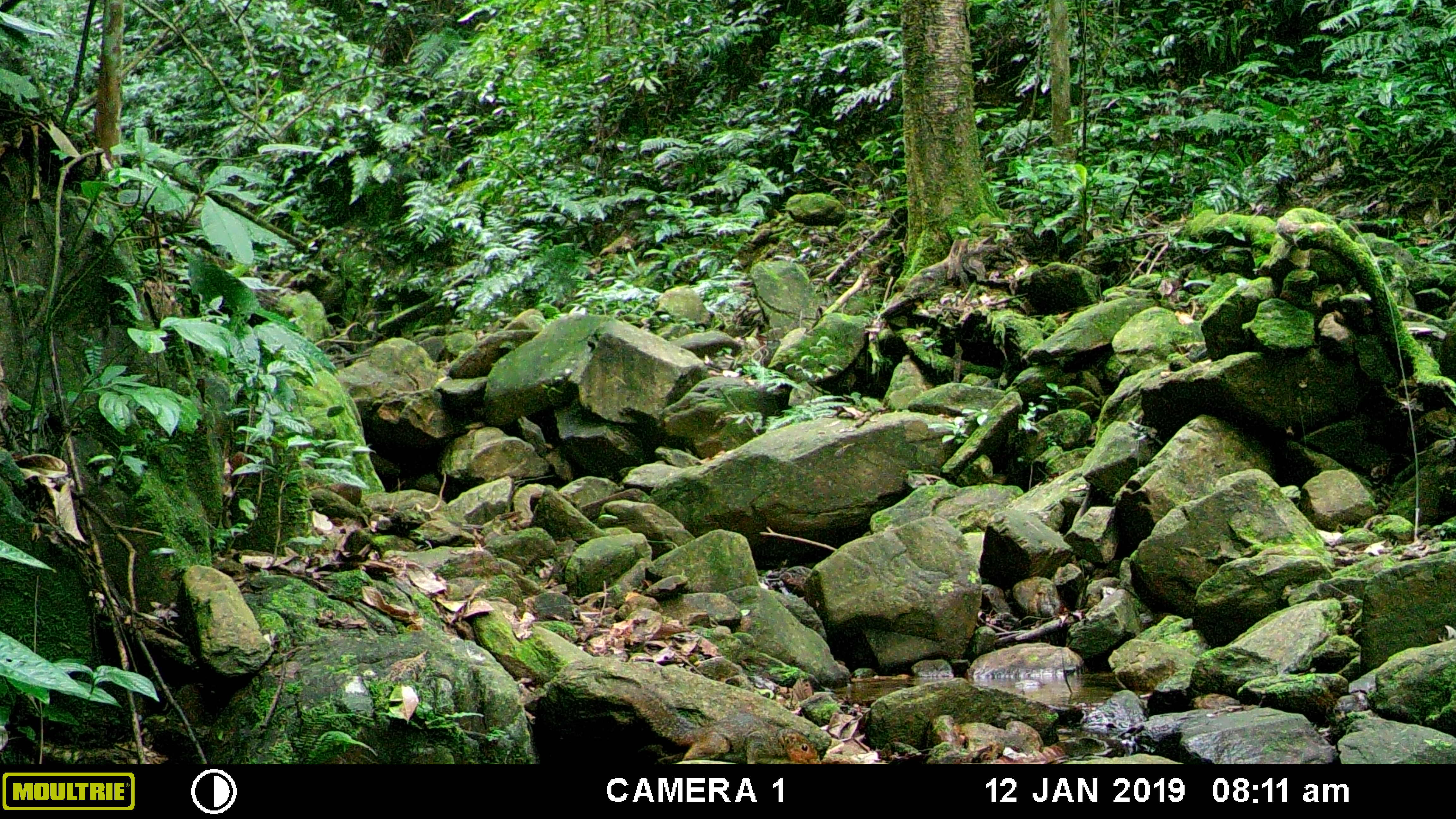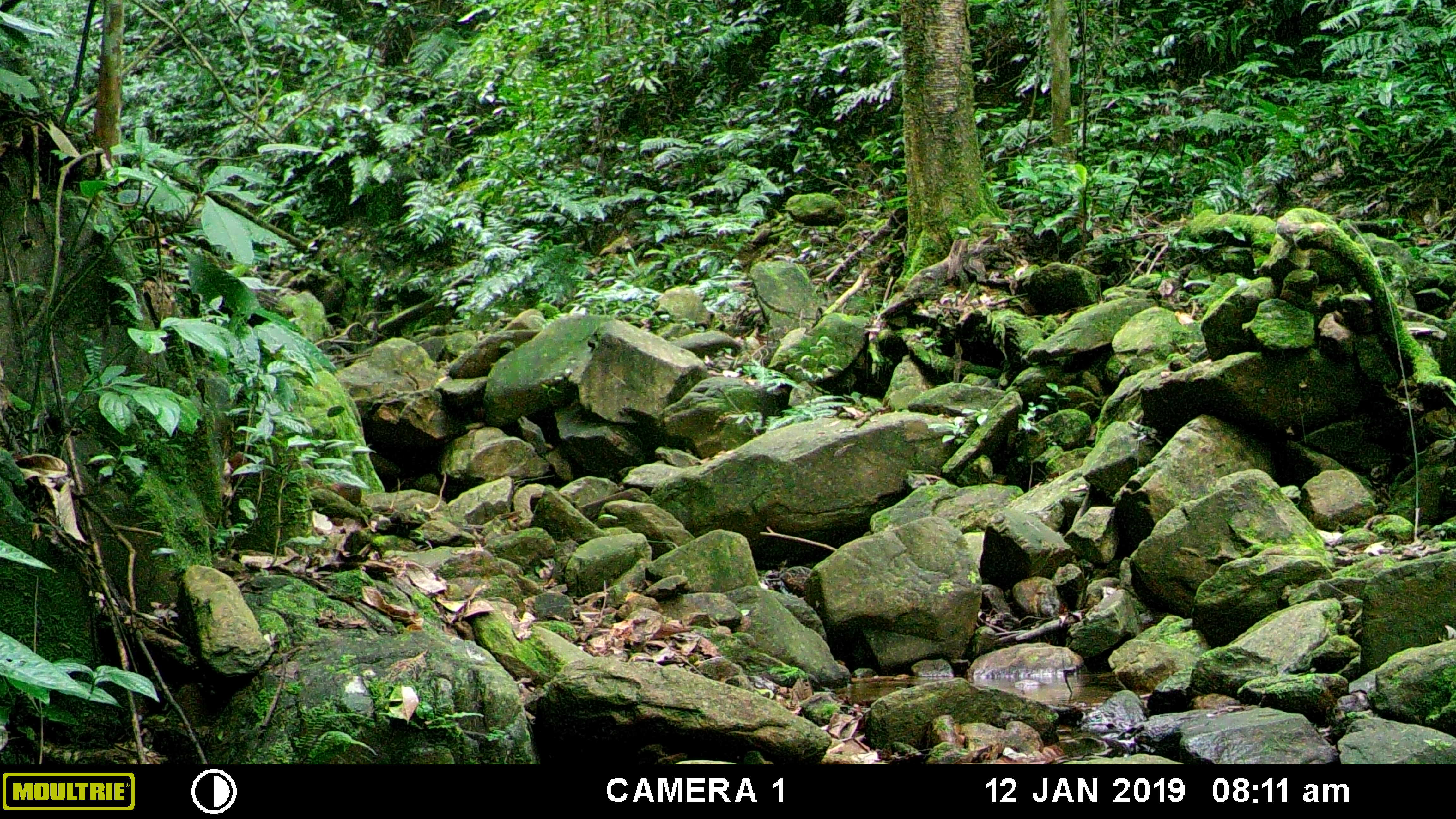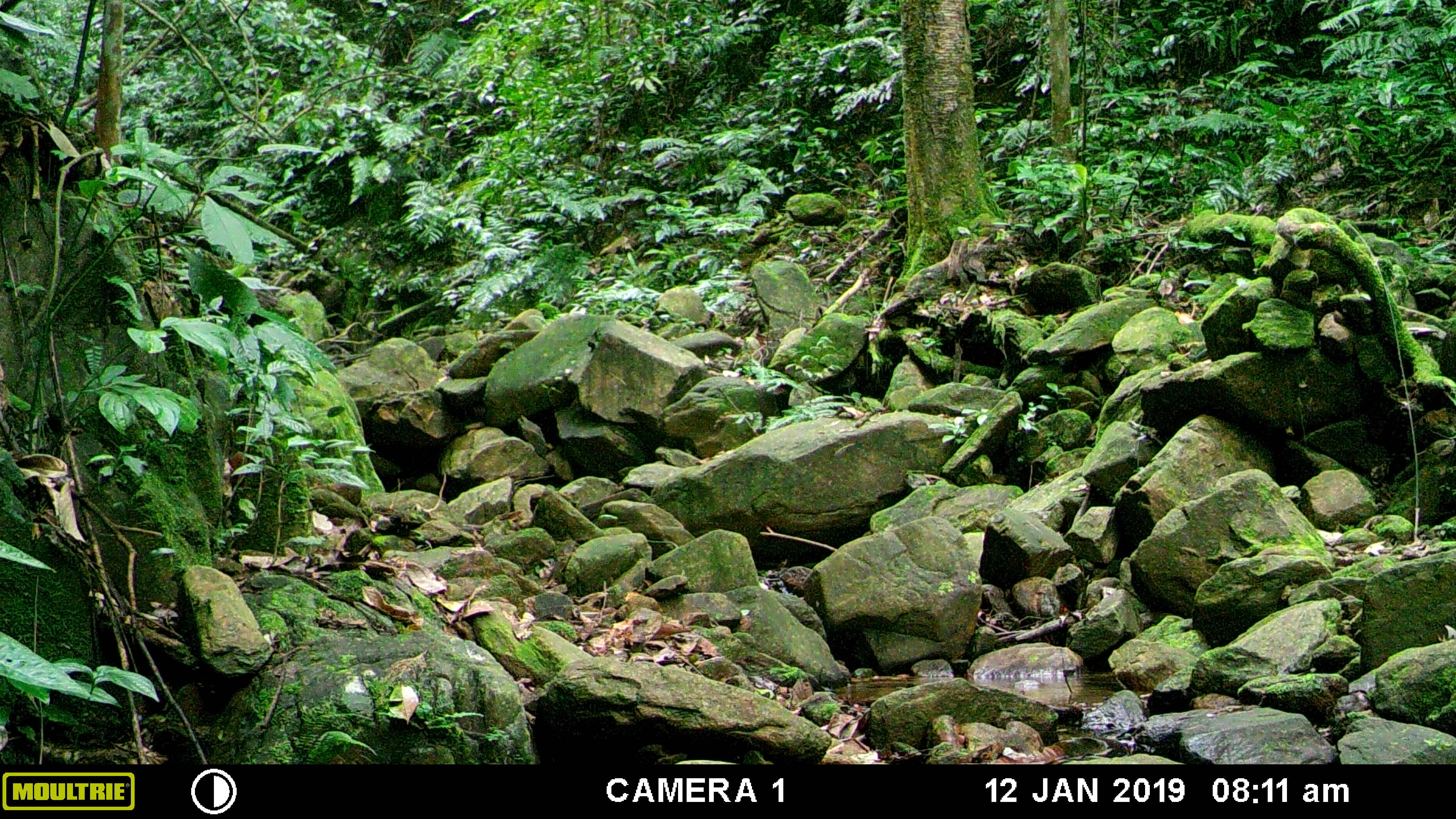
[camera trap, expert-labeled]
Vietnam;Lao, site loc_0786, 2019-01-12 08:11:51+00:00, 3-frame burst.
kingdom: Animalia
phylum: Chordata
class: Mammalia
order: Rodentia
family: Sciuridae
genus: Dremomys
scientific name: Dremomys rufigenis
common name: red-cheeked squirrel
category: red cheeked squirrel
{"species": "red cheeked squirrel (red-cheeked squirrel) (Dremomys rufigenis)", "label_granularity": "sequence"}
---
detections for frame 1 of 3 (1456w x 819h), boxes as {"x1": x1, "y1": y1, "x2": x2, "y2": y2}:
red cheeked squirrel: {"x1": 613, "y1": 684, "x2": 822, "y2": 765}